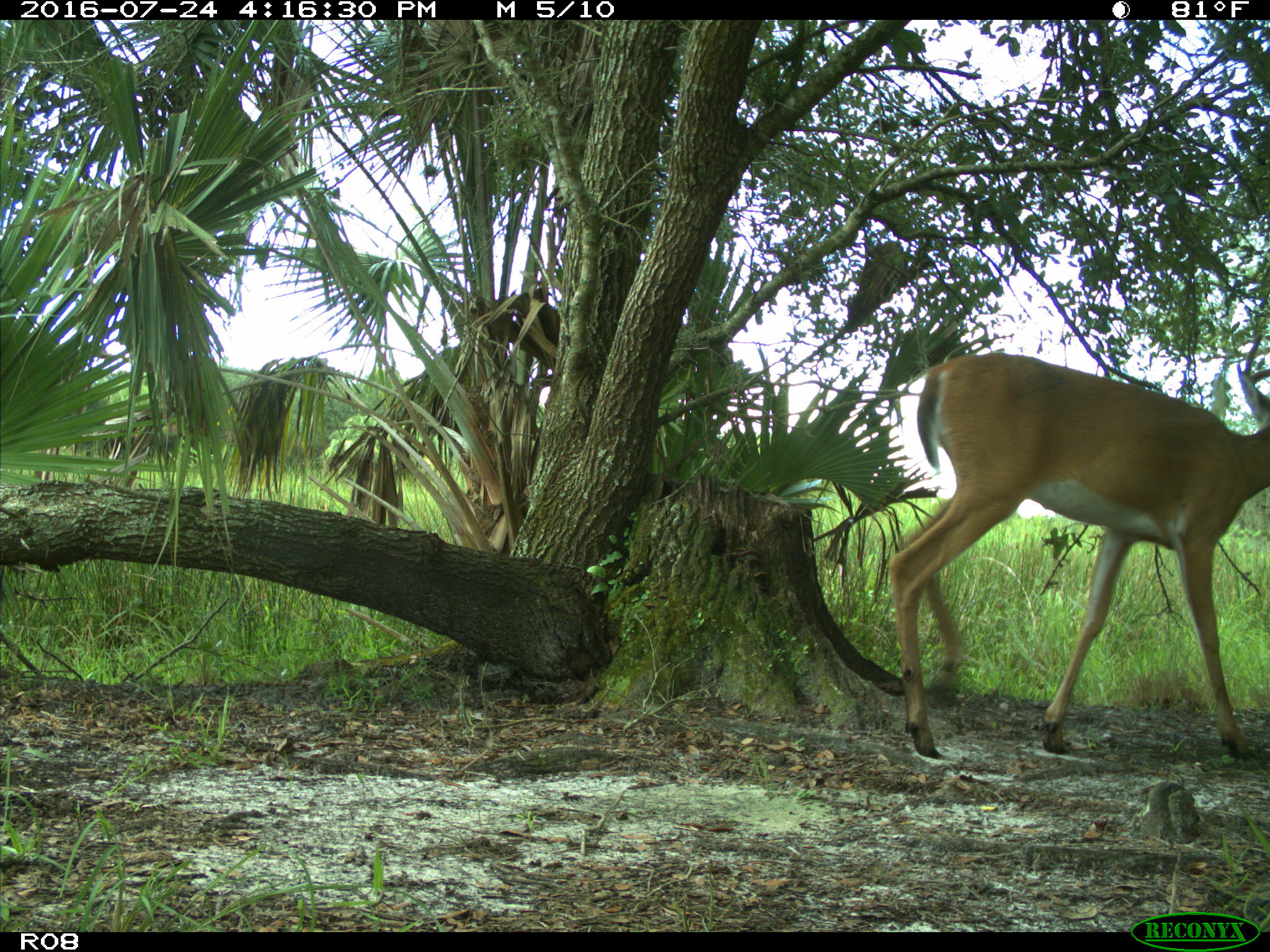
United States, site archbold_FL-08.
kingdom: Animalia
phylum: Chordata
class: Mammalia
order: Artiodactyla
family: Cervidae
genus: Odocoileus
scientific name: Odocoileus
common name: deer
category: unidentified deer